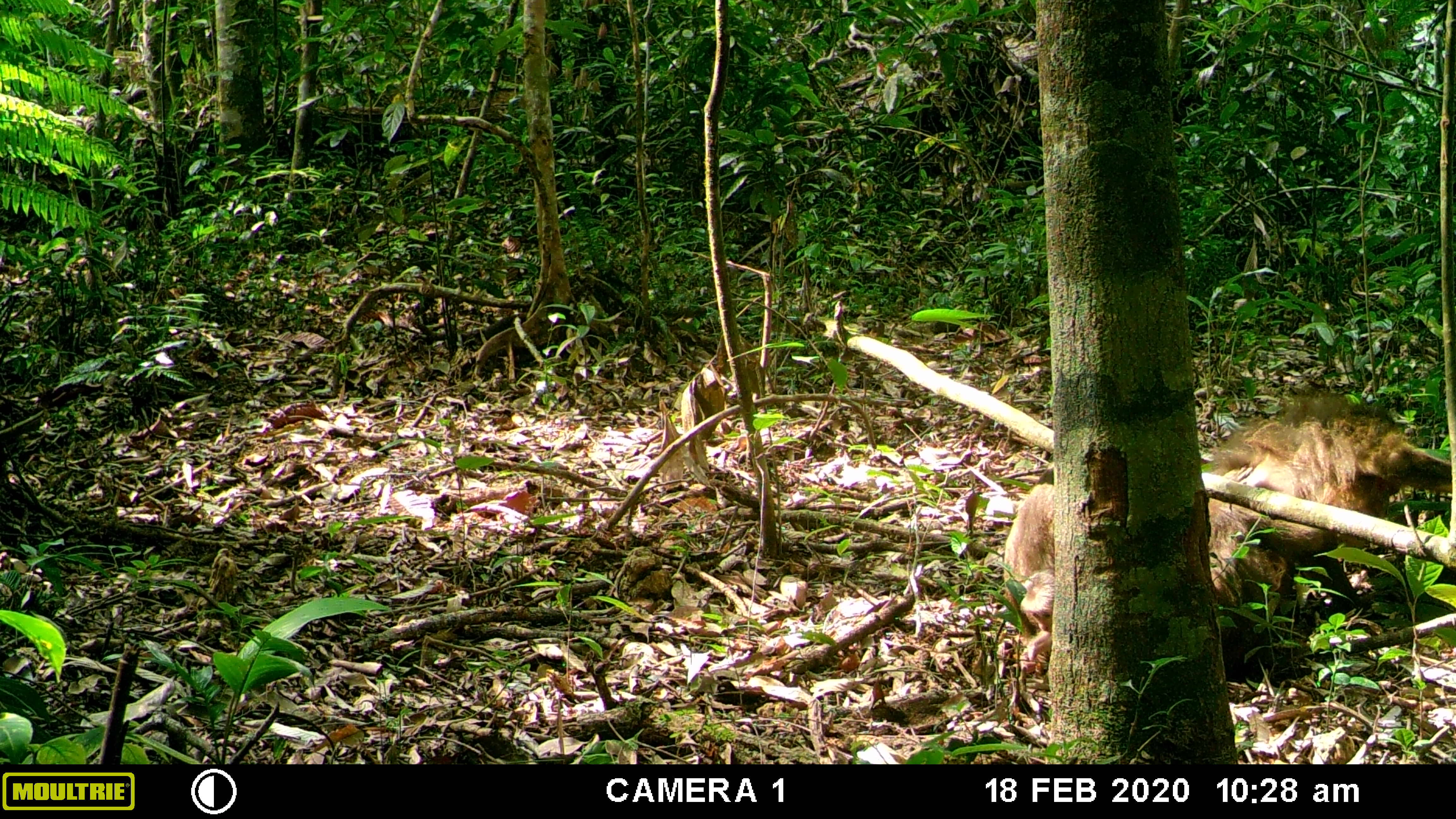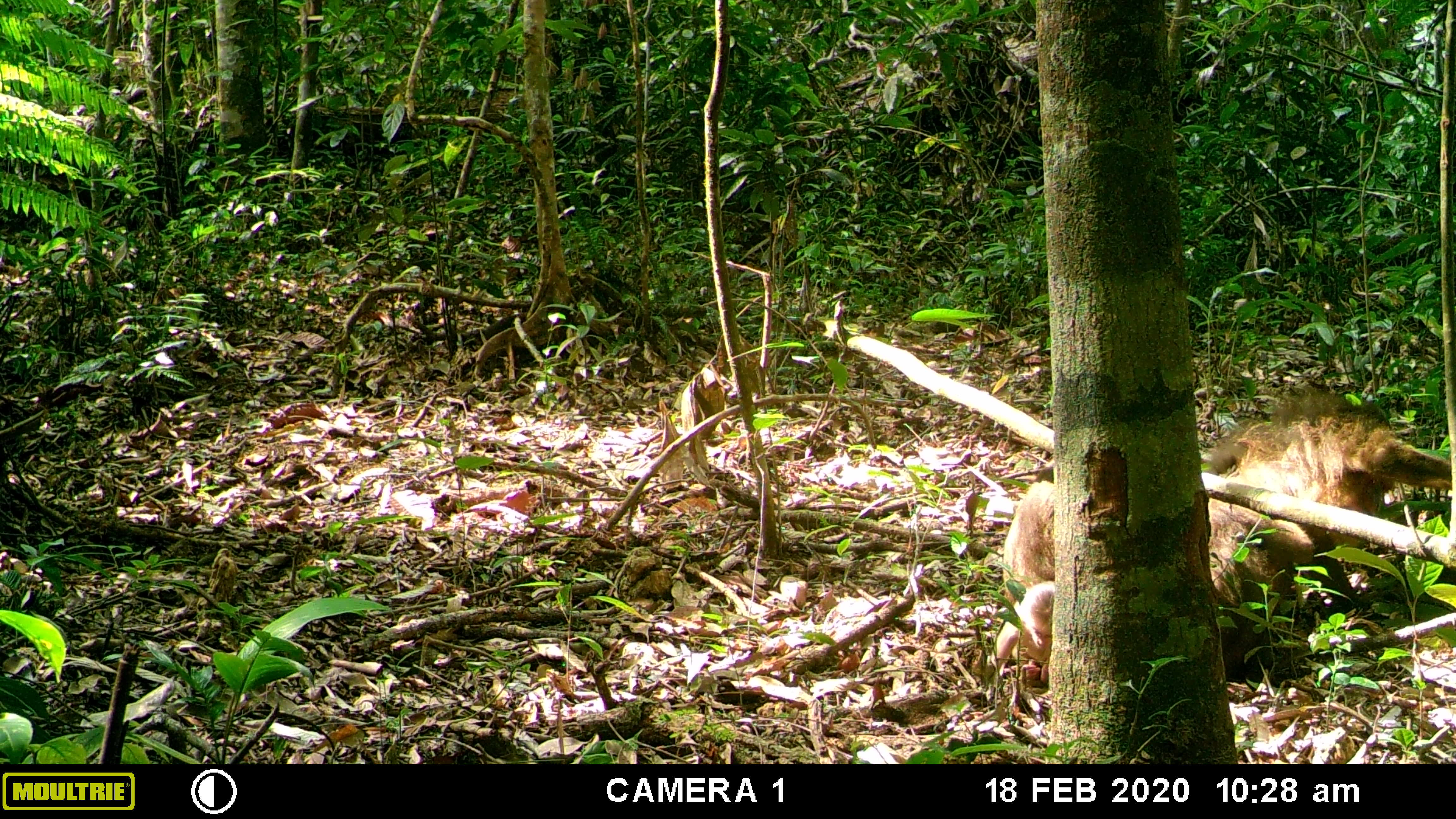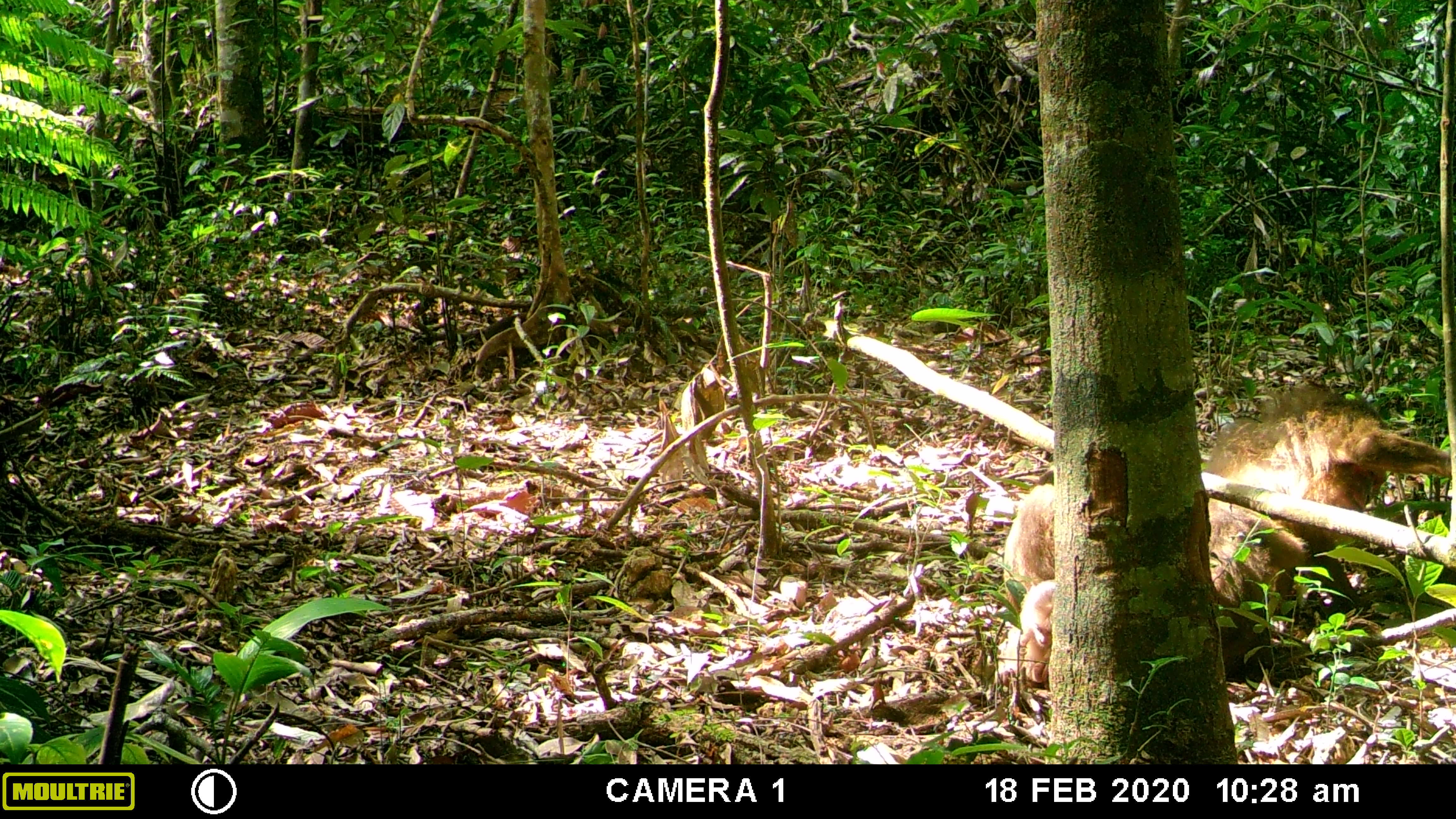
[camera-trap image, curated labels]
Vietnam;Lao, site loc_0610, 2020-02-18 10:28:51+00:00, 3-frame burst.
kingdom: Animalia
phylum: Chordata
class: Mammalia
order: Primates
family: Cercopithecidae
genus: Macaca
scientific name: Macaca arctoides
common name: stump-tailed macaque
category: stump tailed macaque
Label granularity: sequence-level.